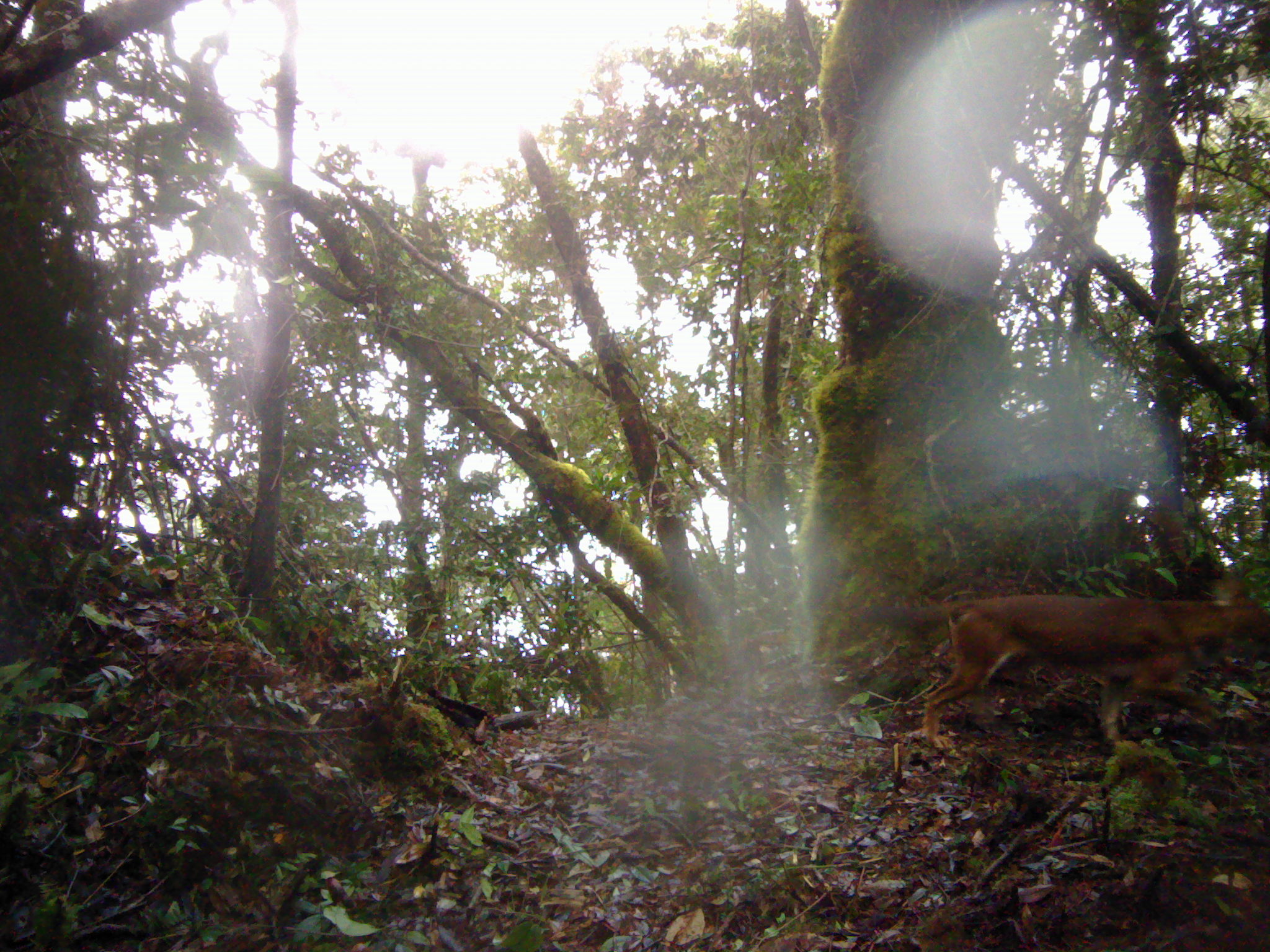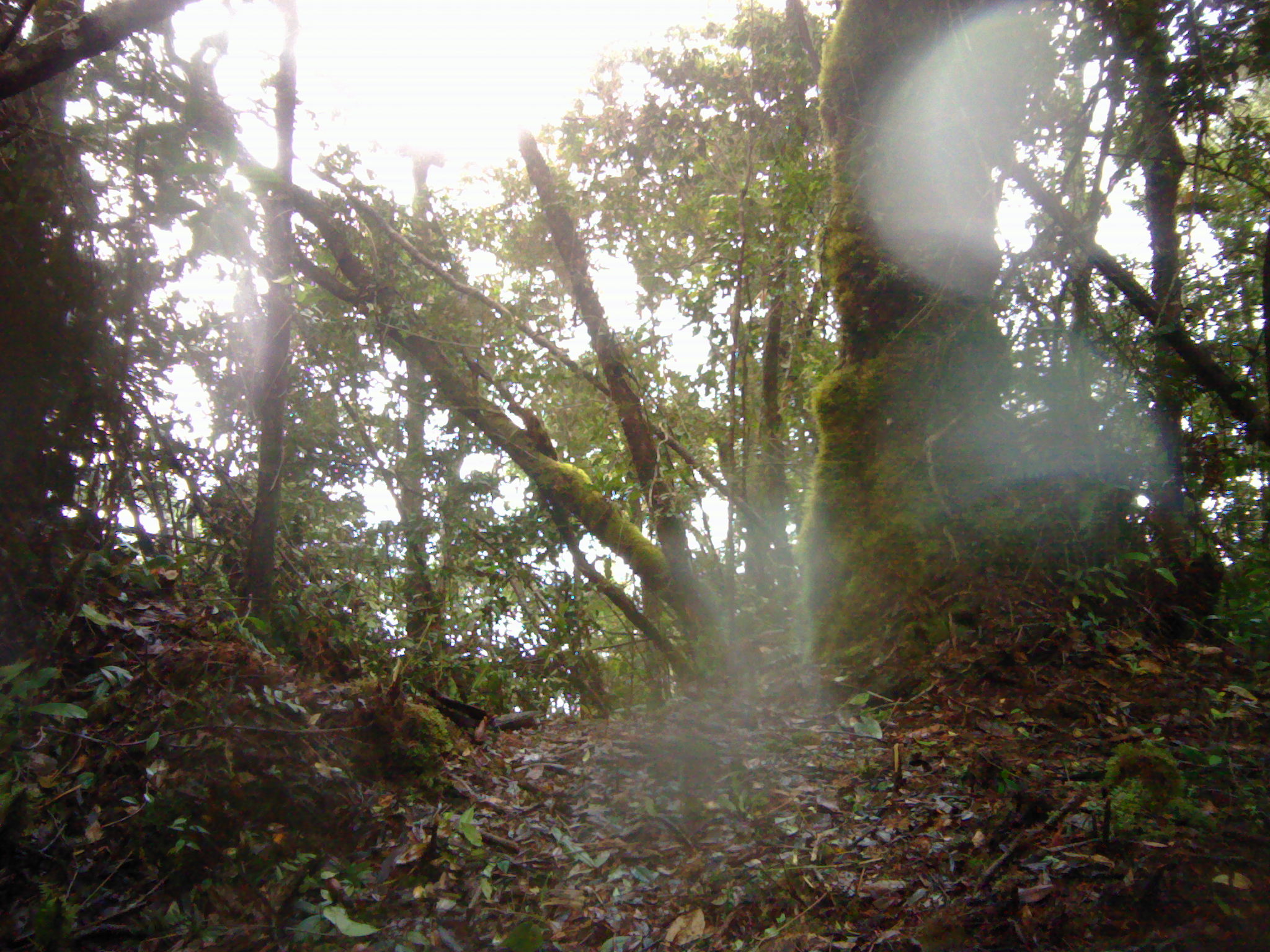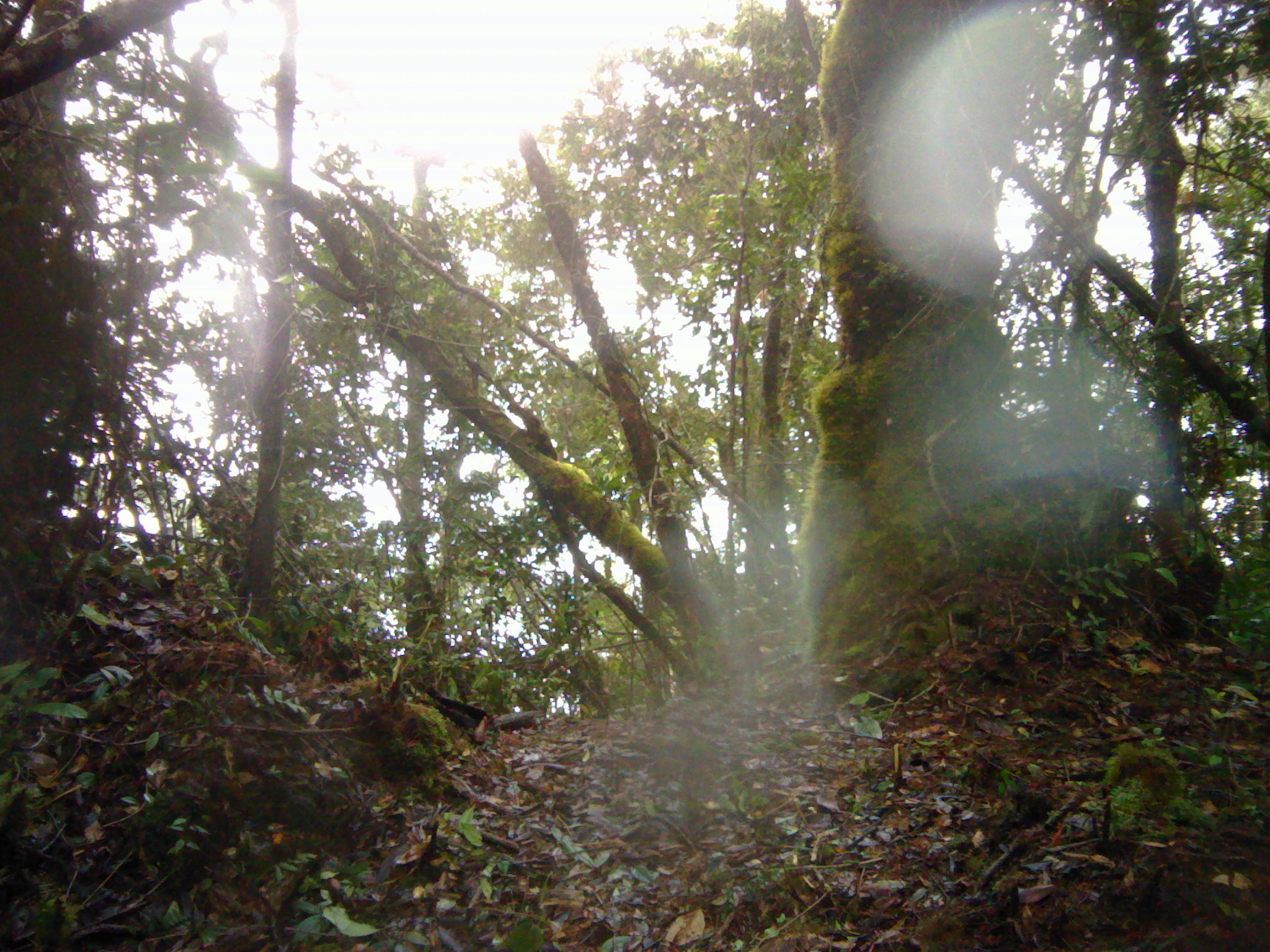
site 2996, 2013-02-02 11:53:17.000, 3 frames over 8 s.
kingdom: Animalia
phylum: Chordata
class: Mammalia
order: Carnivora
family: Canidae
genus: Cuon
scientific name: Cuon alpinus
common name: dhole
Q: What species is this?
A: Cuon alpinus (dhole).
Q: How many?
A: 1.